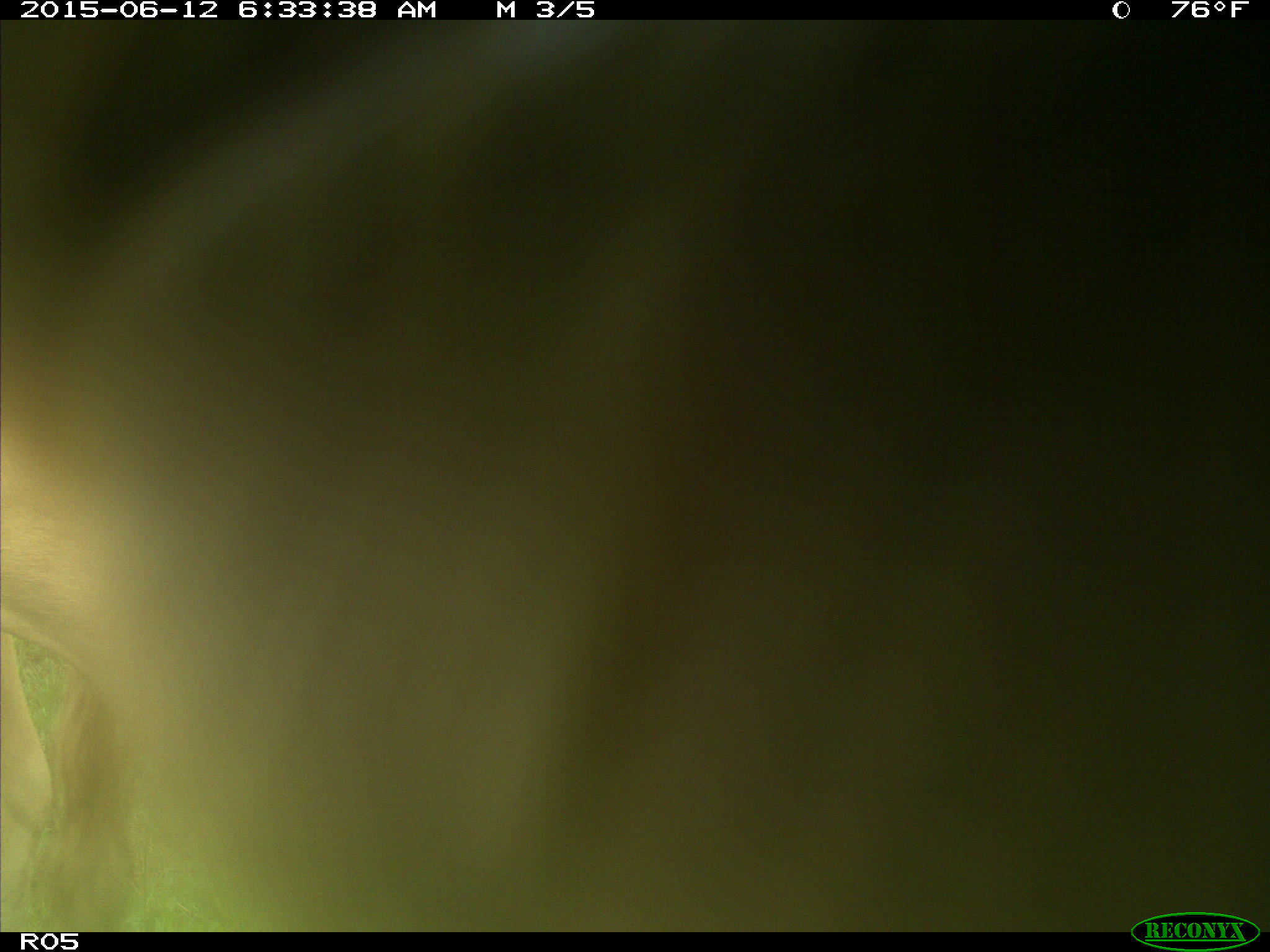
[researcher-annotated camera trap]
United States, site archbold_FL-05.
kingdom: Animalia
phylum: Chordata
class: Mammalia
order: Artiodactyla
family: Bovidae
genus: Bos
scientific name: Bos taurus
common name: domestic cow